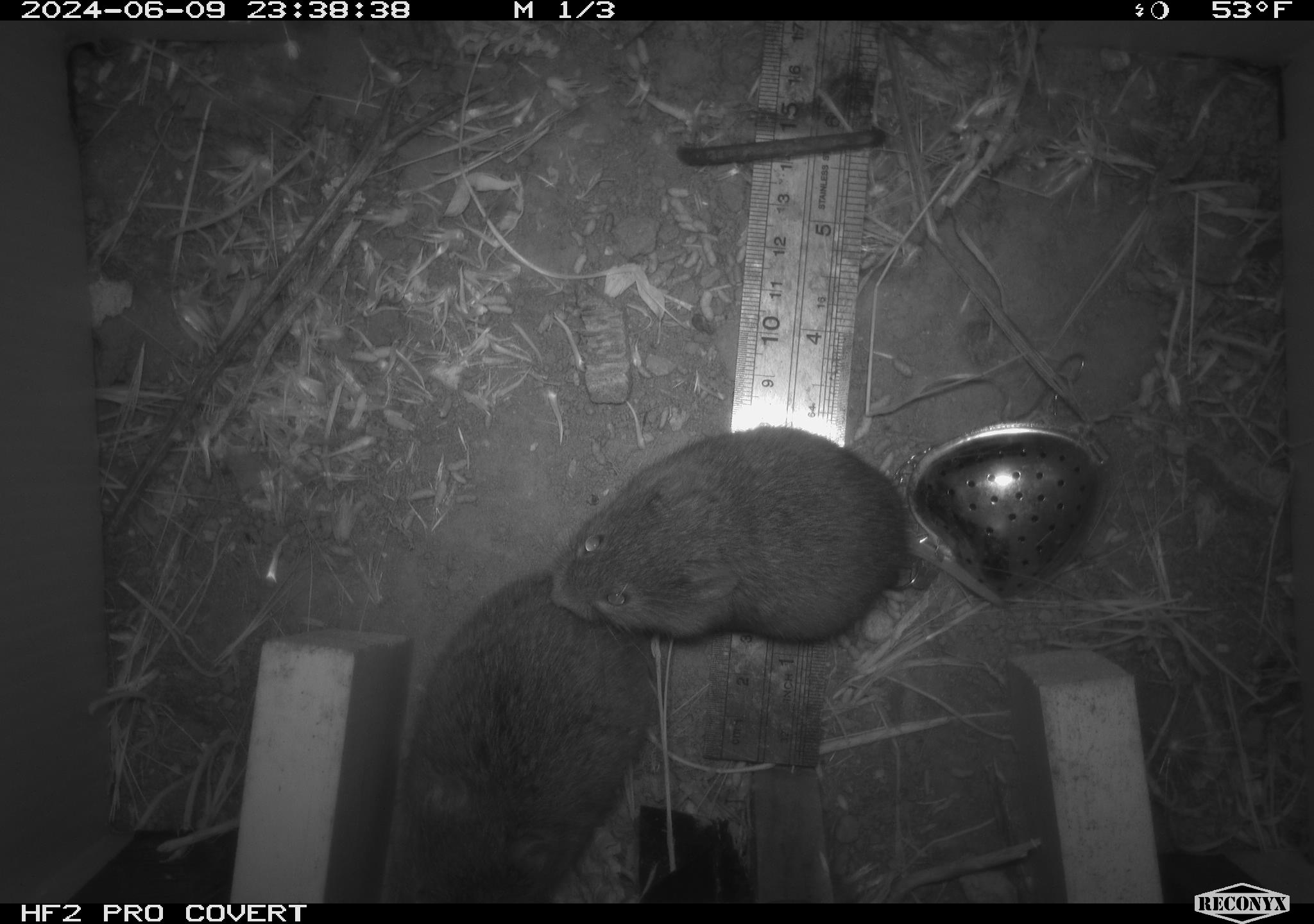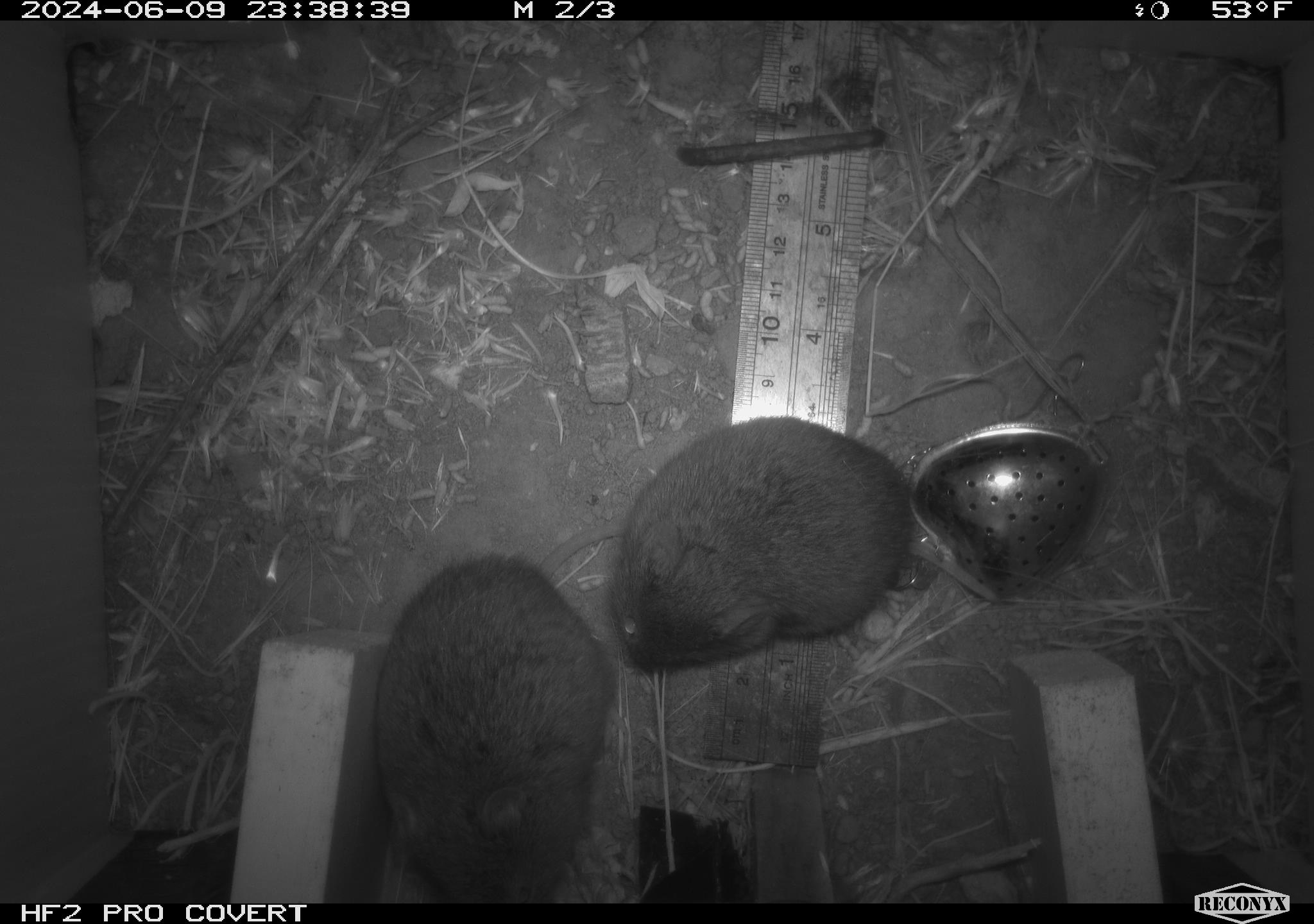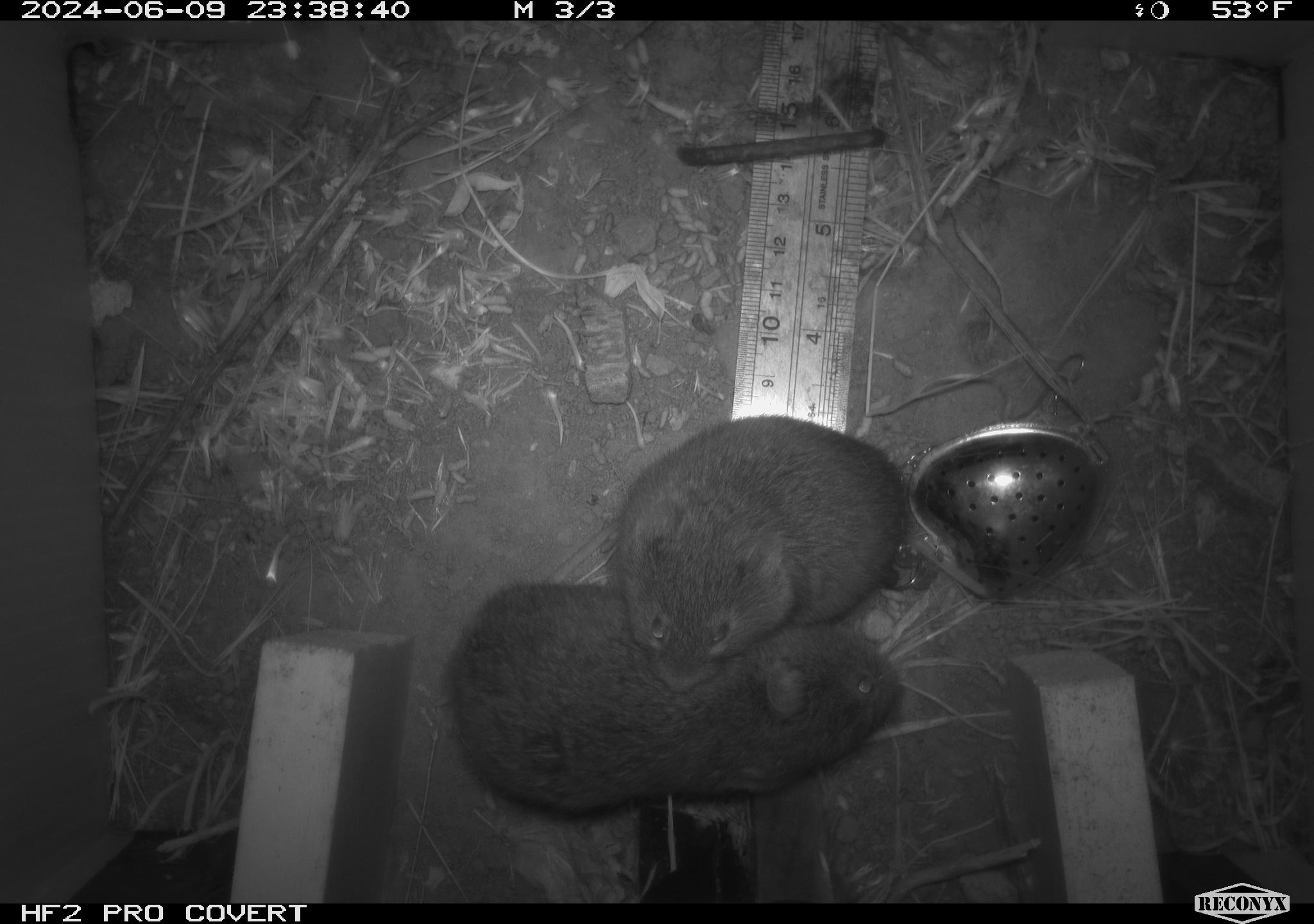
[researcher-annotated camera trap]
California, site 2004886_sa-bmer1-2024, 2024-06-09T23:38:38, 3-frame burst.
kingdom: Animalia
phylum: Chordata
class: Mammalia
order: Rodentia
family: Cricetidae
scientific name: Arvicolinae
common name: voles, lemmings, and muskrats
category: arvicolinae subfamily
Arvicolinae subfamily (voles, lemmings, and muskrats) (Arvicolinae).